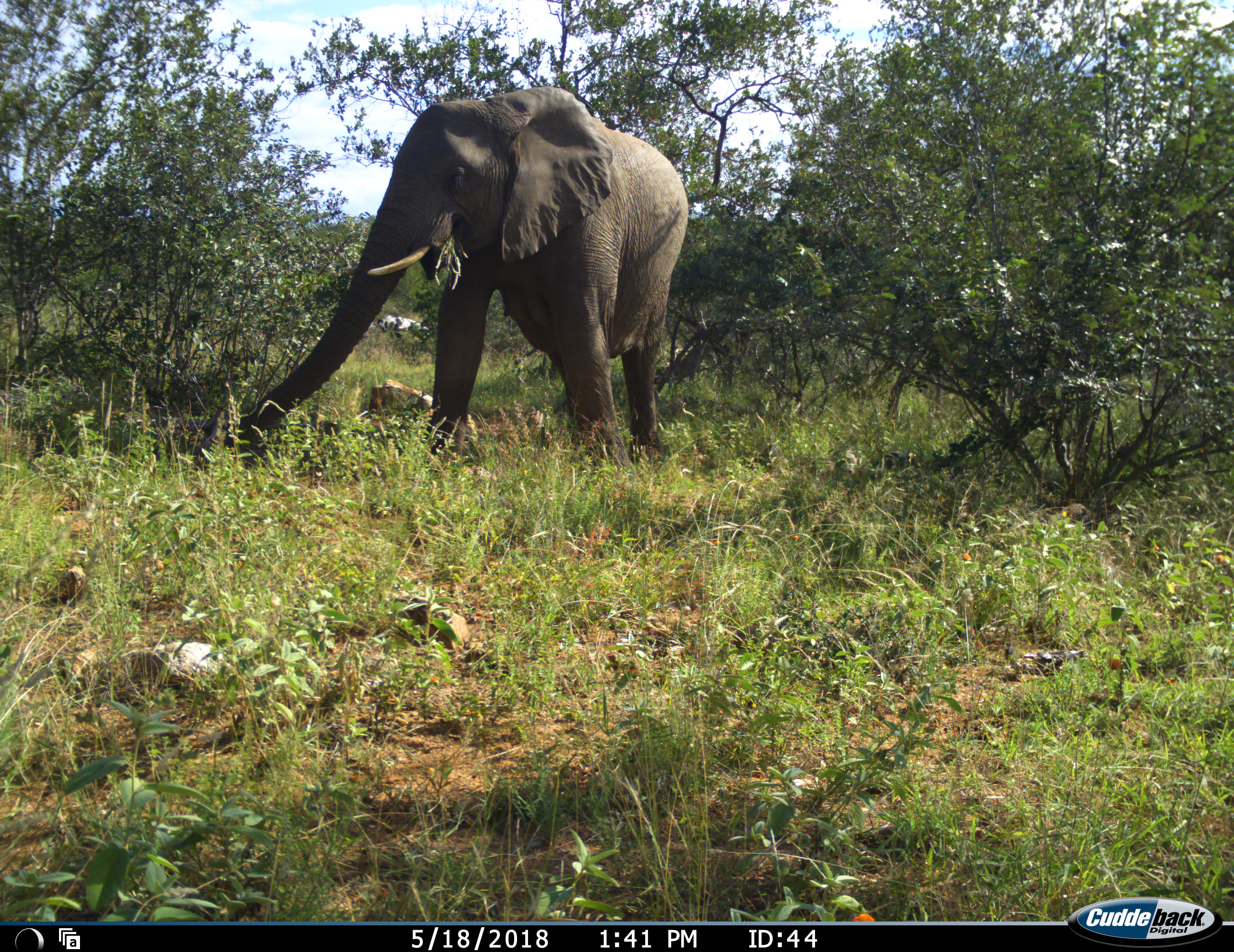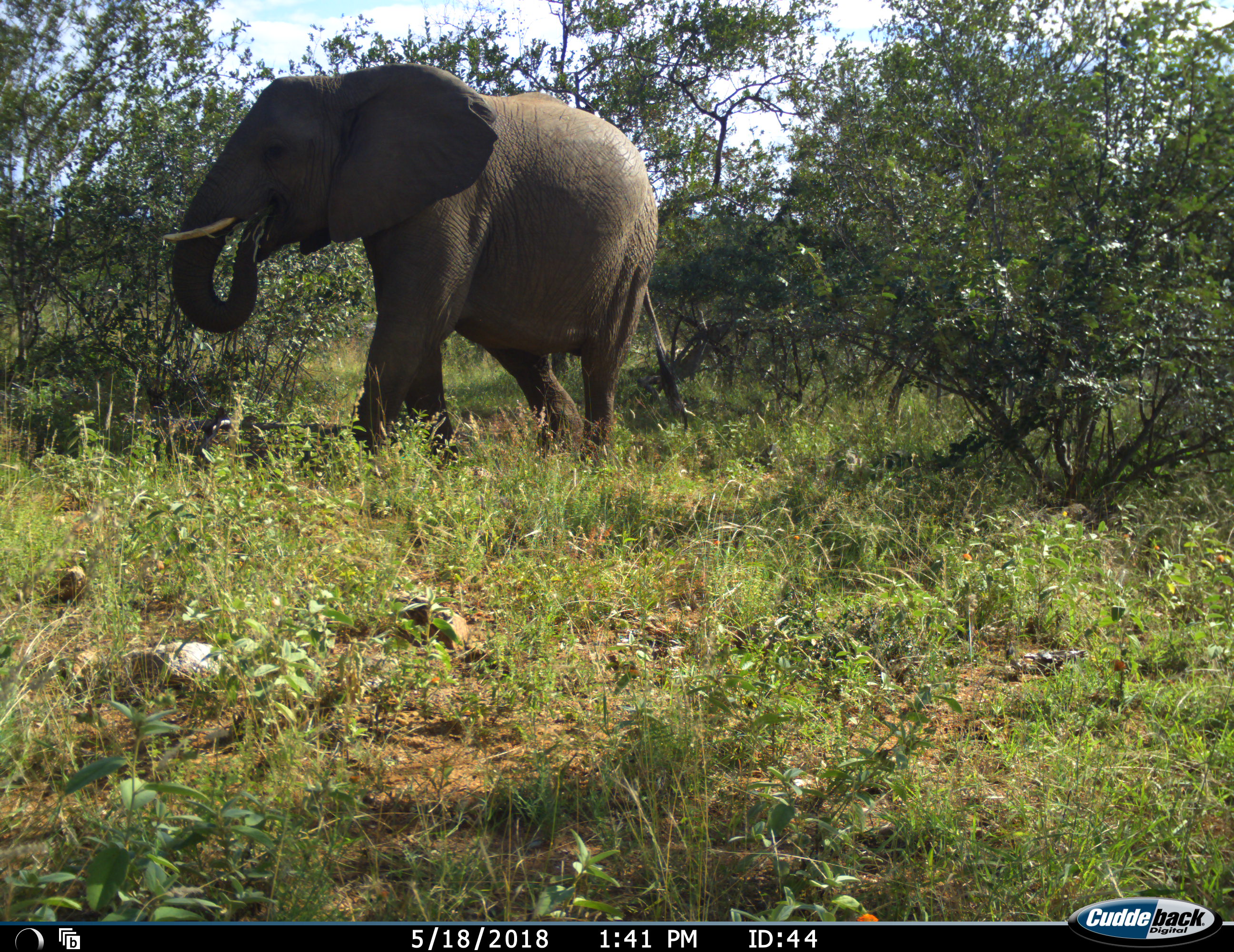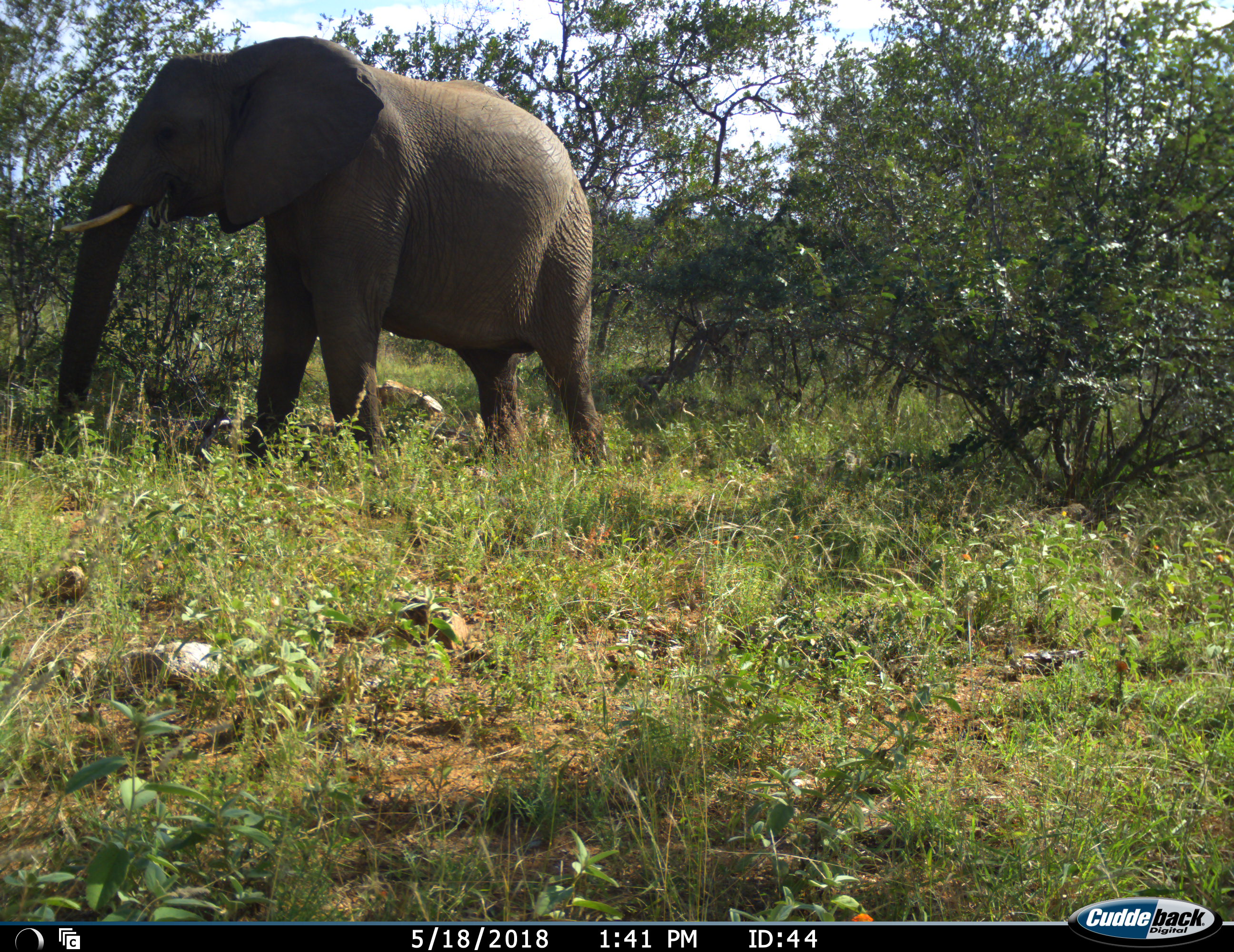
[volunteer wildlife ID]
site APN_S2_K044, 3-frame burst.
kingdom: Animalia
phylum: Chordata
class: Mammalia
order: Proboscidea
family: Elephantidae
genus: Loxodonta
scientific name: Loxodonta africana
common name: african bush elephant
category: elephant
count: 1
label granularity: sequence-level